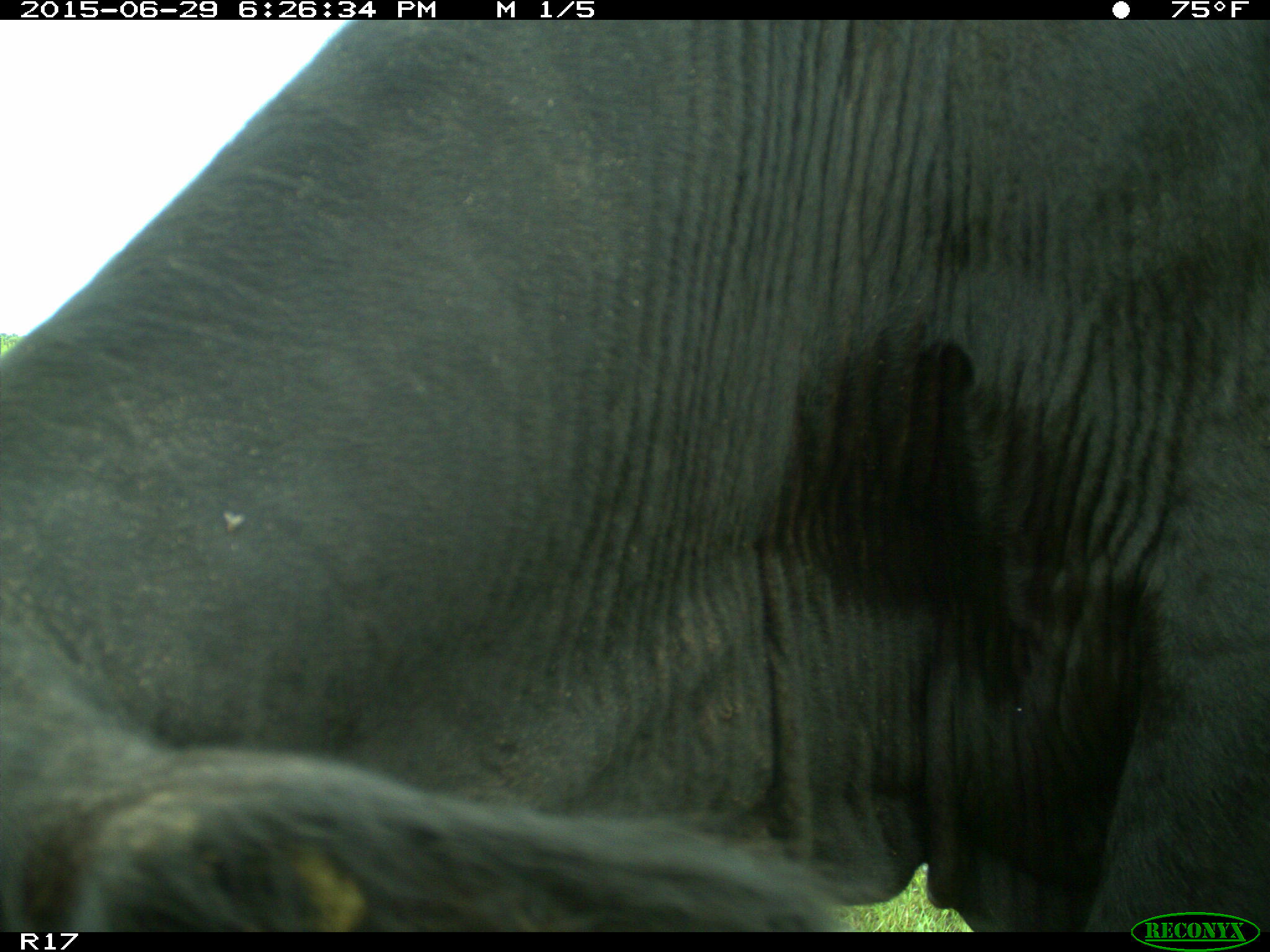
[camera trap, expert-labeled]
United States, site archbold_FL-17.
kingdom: Animalia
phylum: Chordata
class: Mammalia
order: Artiodactyla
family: Bovidae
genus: Bos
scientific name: Bos taurus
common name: domestic cow